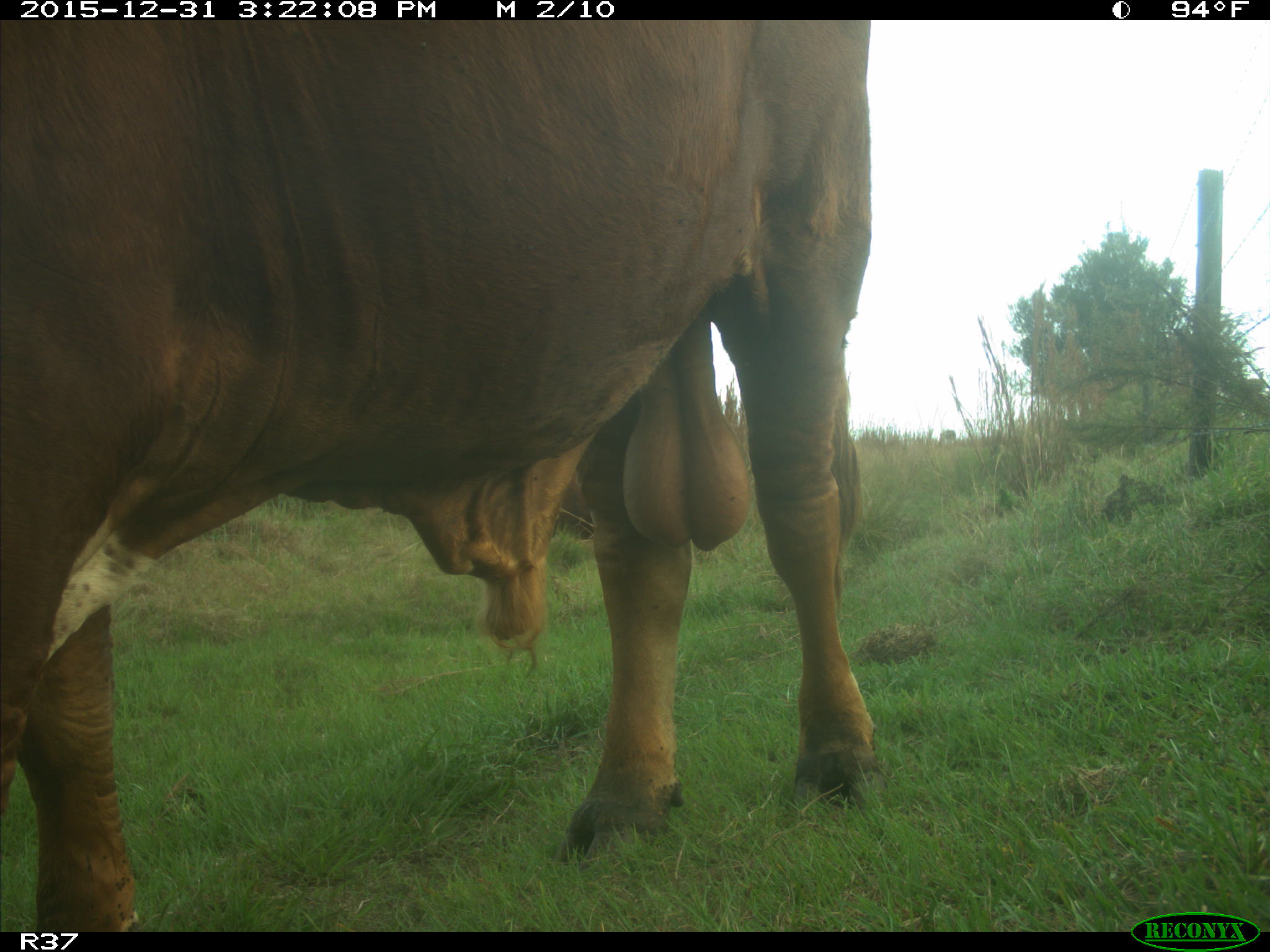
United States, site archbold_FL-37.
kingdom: Animalia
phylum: Chordata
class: Mammalia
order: Artiodactyla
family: Bovidae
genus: Bos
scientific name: Bos taurus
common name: domestic cow